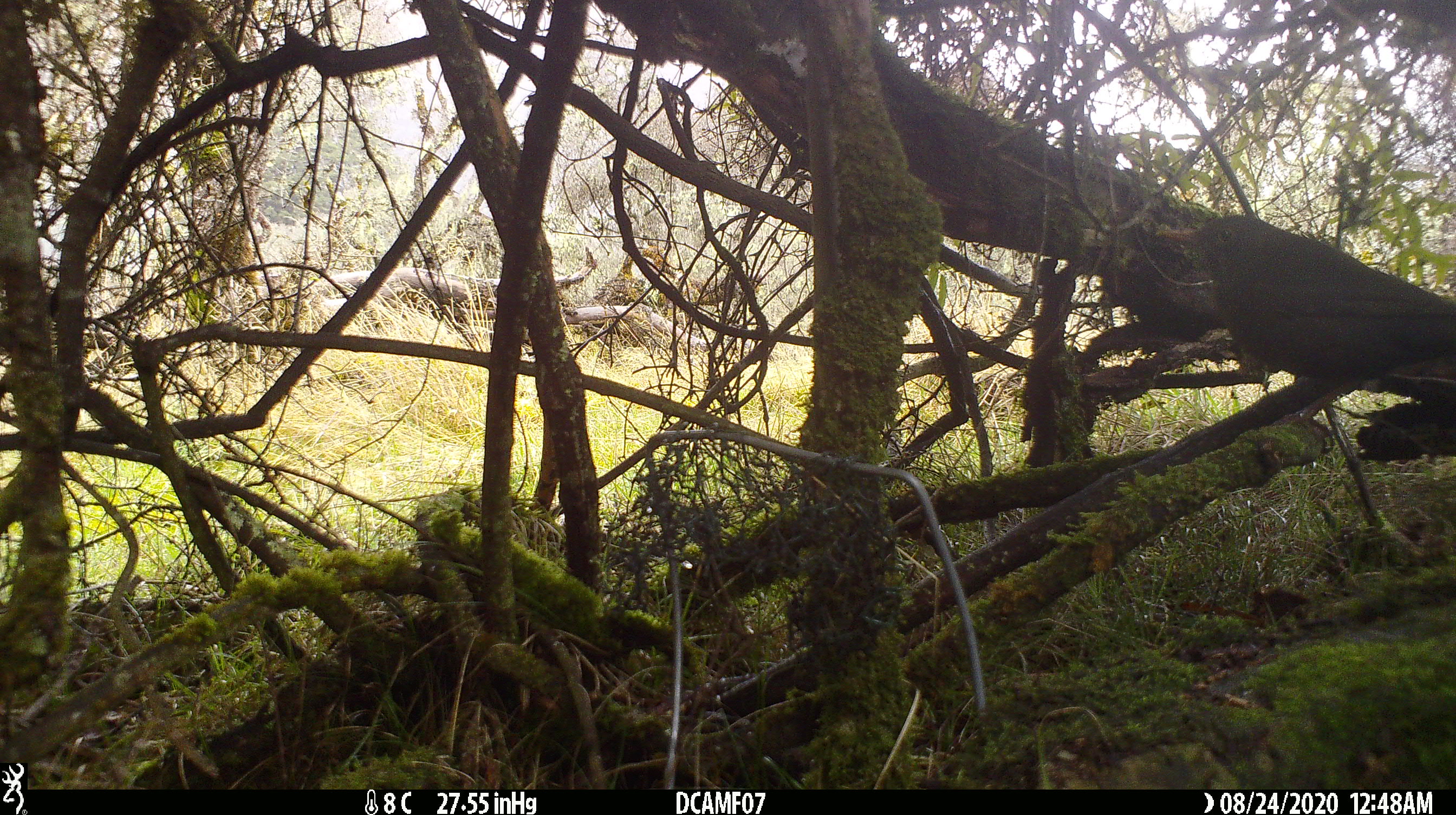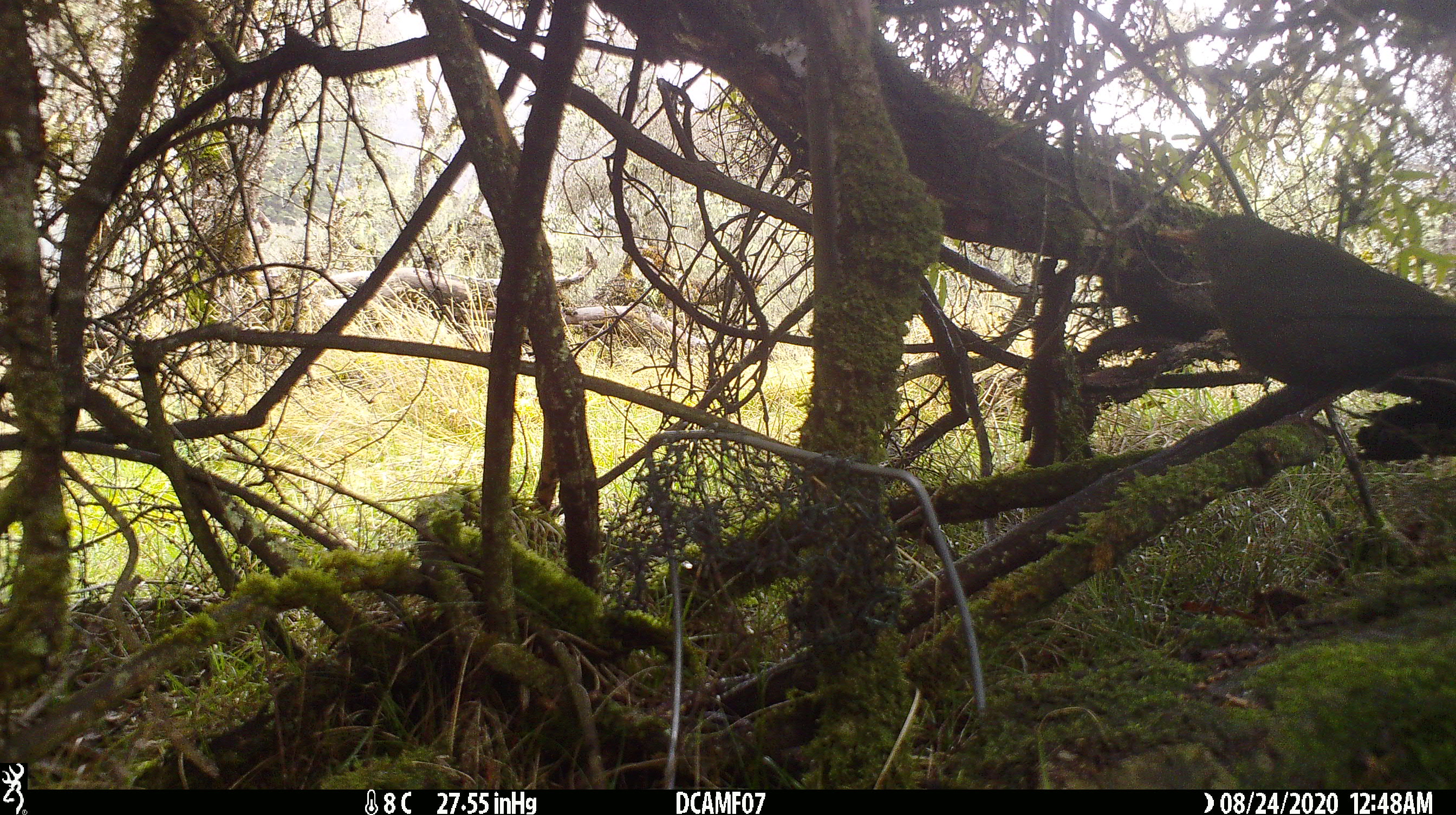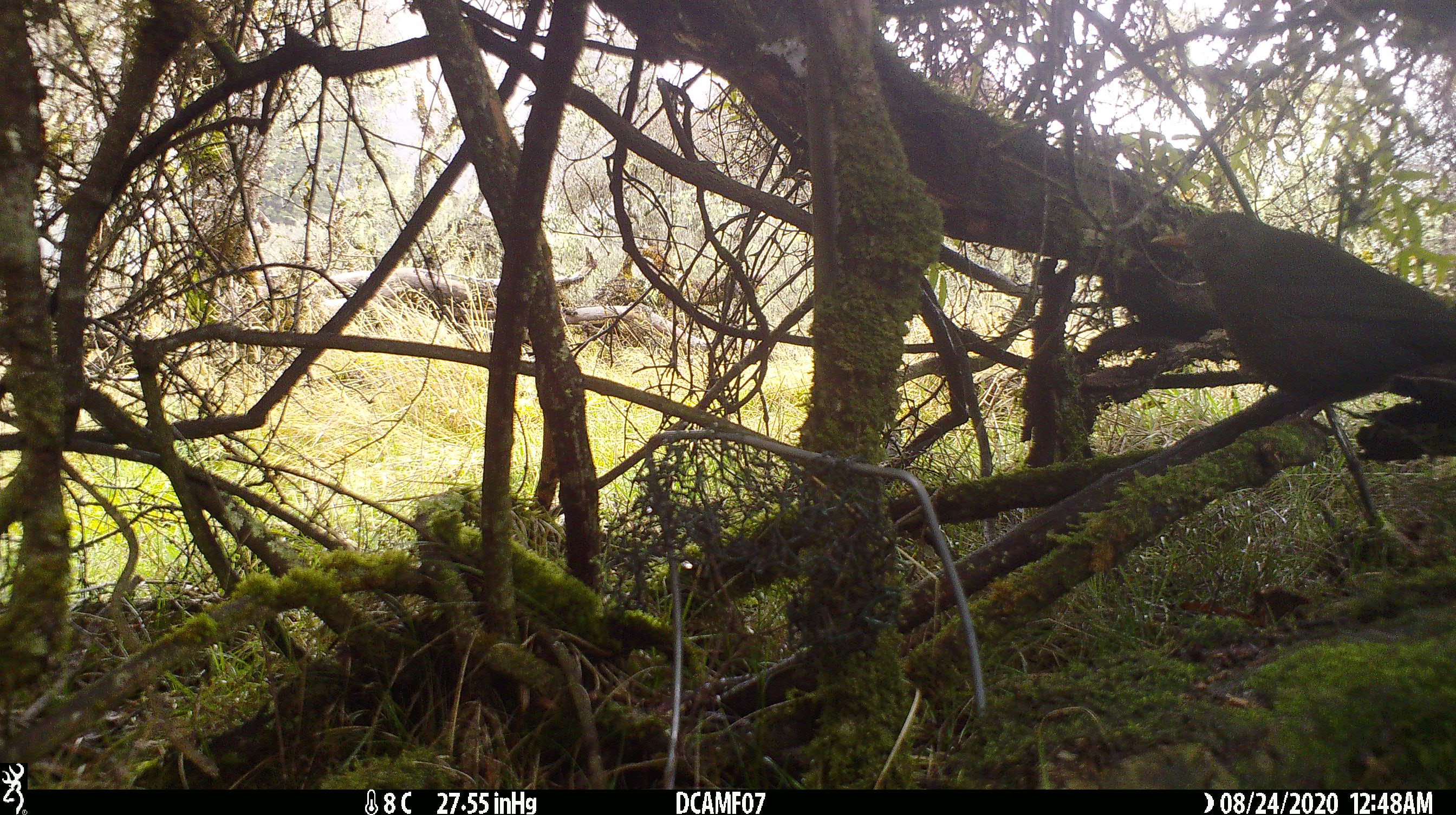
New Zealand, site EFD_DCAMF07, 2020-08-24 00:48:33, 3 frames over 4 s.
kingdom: Animalia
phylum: Chordata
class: Aves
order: Passeriformes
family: Turdidae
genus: Turdus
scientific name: Turdus merula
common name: eurasian blackbird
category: blackbird